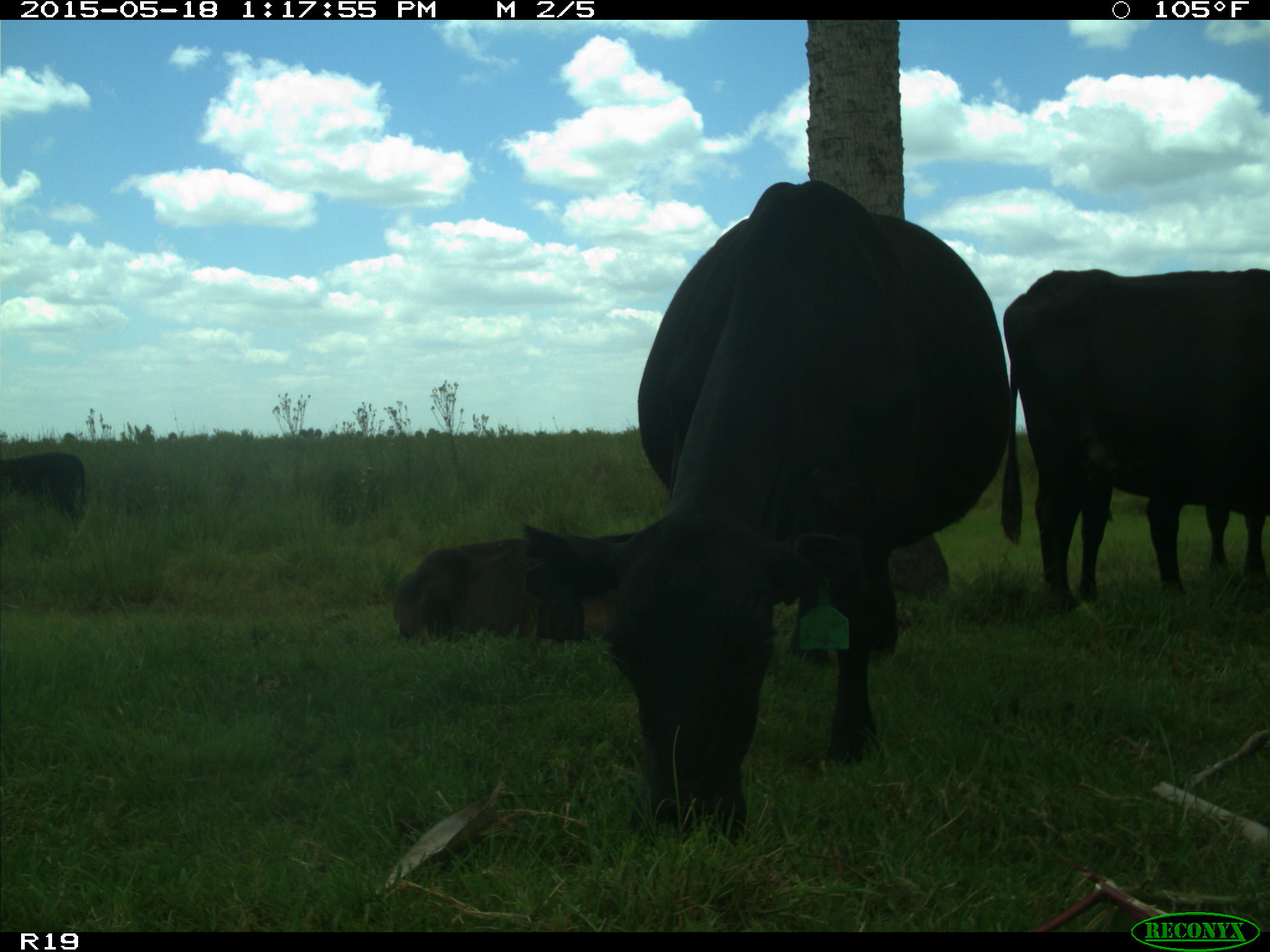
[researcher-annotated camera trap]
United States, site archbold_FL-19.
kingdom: Animalia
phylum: Chordata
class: Mammalia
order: Artiodactyla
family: Bovidae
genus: Bos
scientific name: Bos taurus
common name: domestic cow